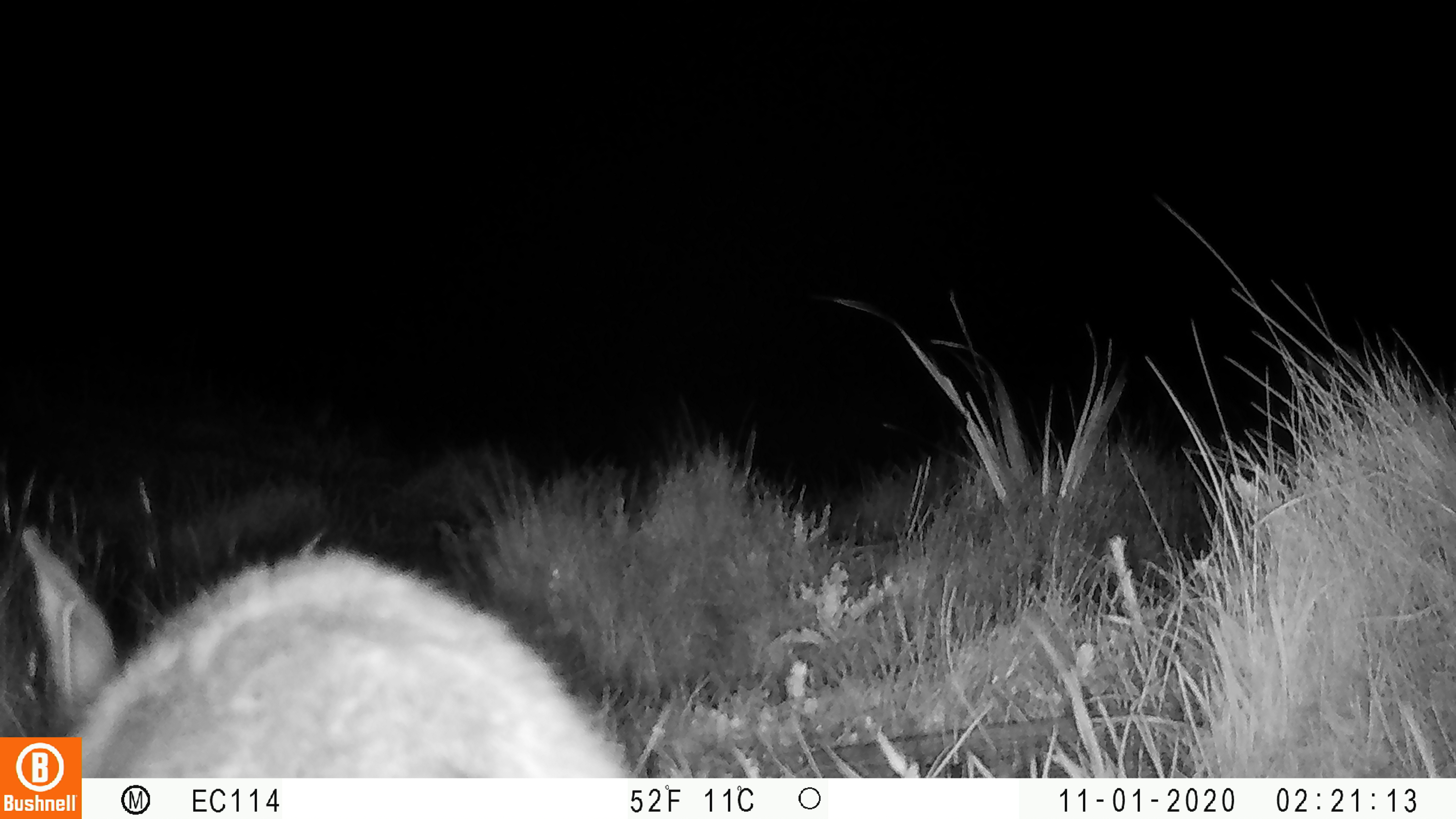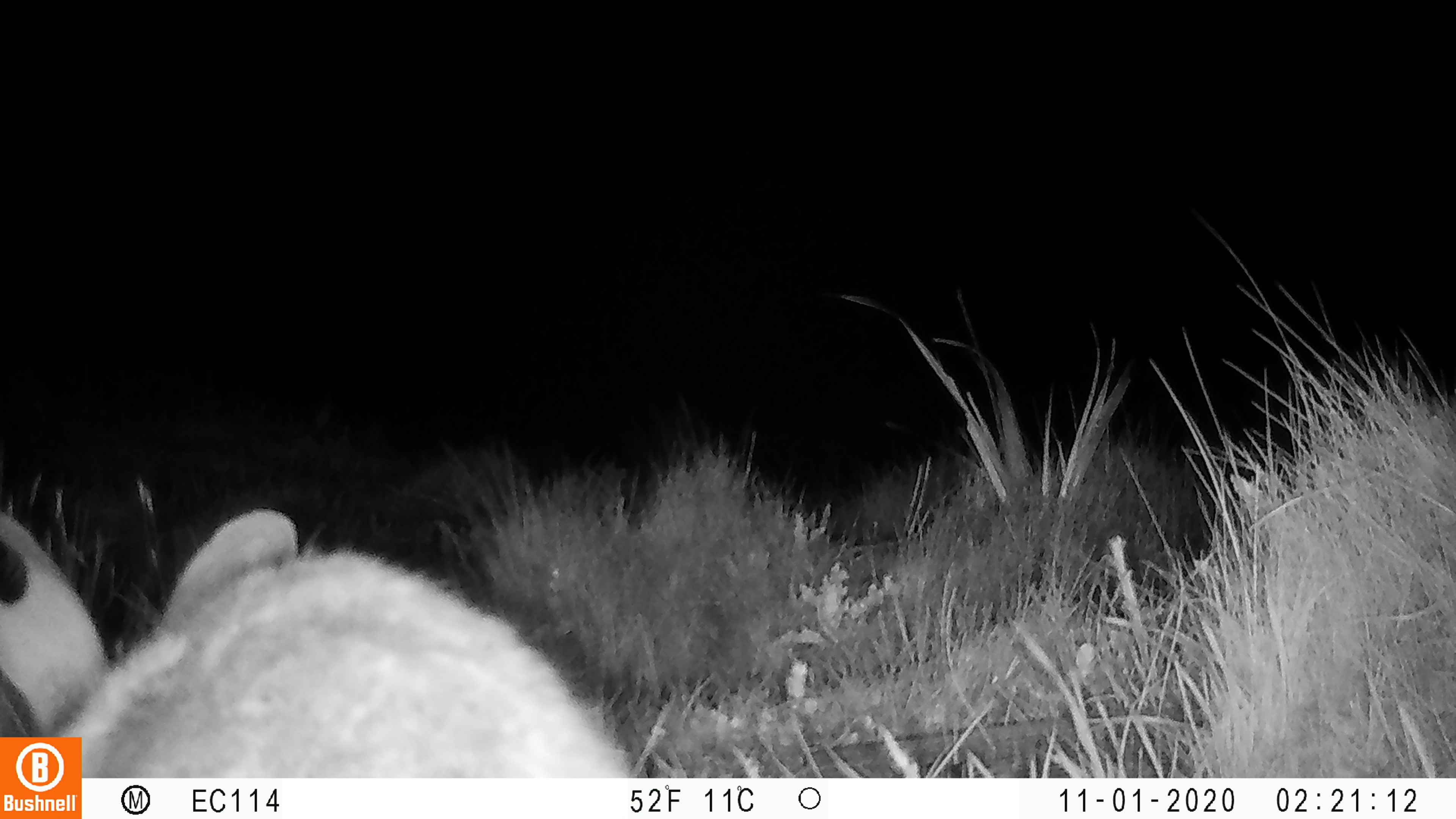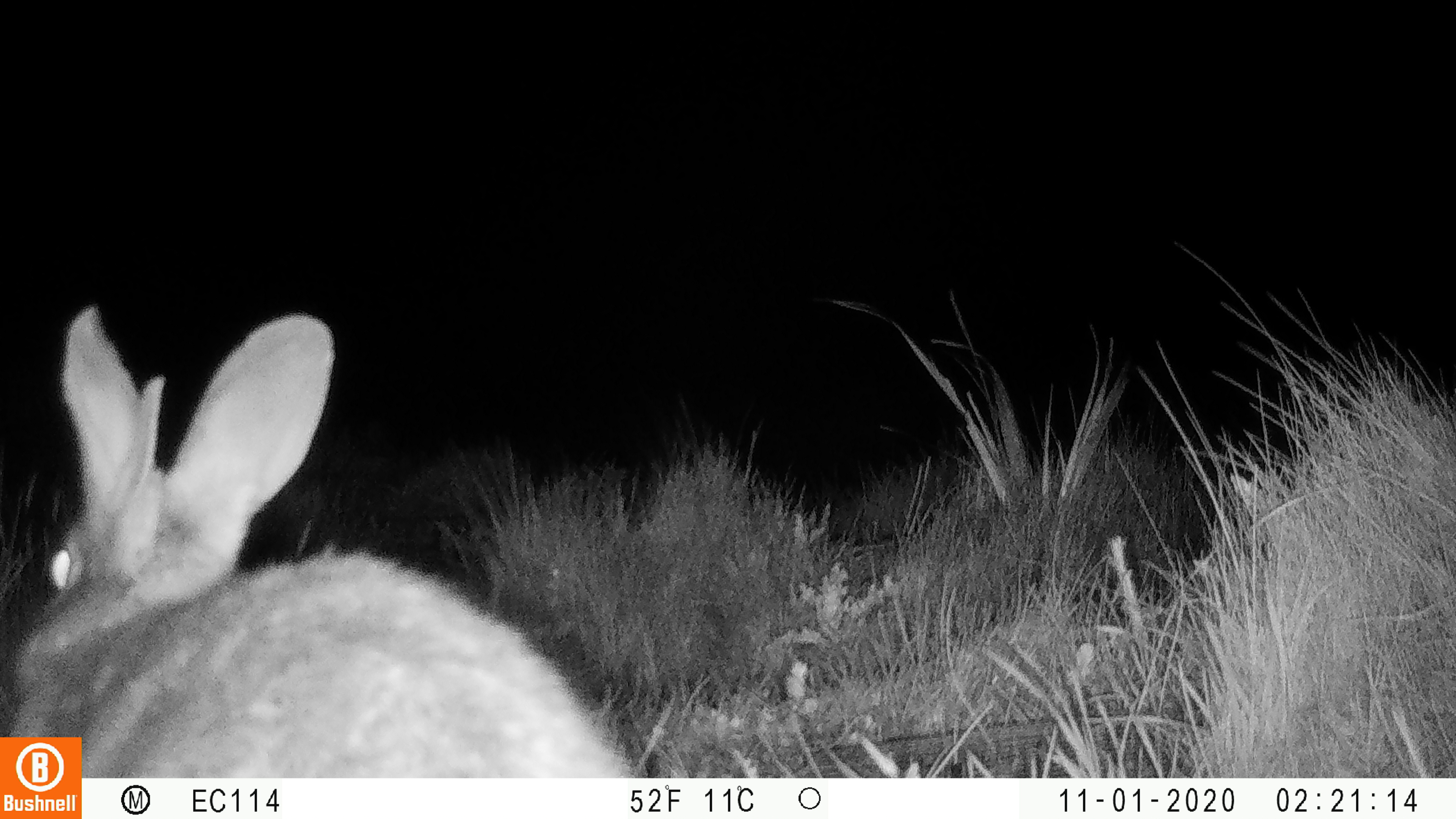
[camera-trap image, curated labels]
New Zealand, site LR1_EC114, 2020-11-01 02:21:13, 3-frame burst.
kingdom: Animalia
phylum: Chordata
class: Mammalia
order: Lagomorpha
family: Leporidae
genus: Oryctolagus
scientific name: Oryctolagus cuniculus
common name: european rabbit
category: rabbit